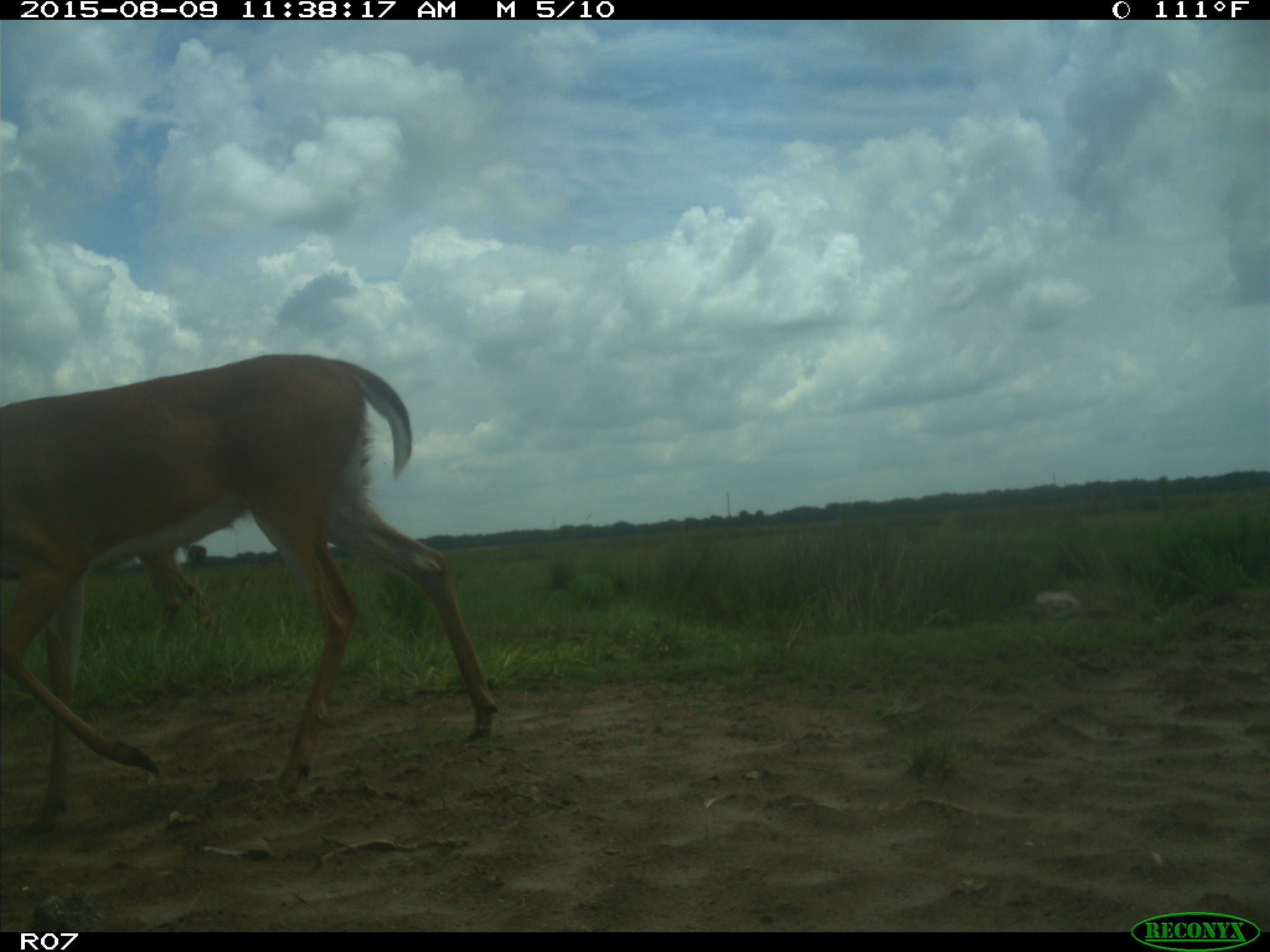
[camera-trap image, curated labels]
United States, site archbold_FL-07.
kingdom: Animalia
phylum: Chordata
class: Mammalia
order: Artiodactyla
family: Cervidae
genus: Odocoileus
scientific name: Odocoileus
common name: deer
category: unidentified deer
Unidentified deer (deer) (Odocoileus).